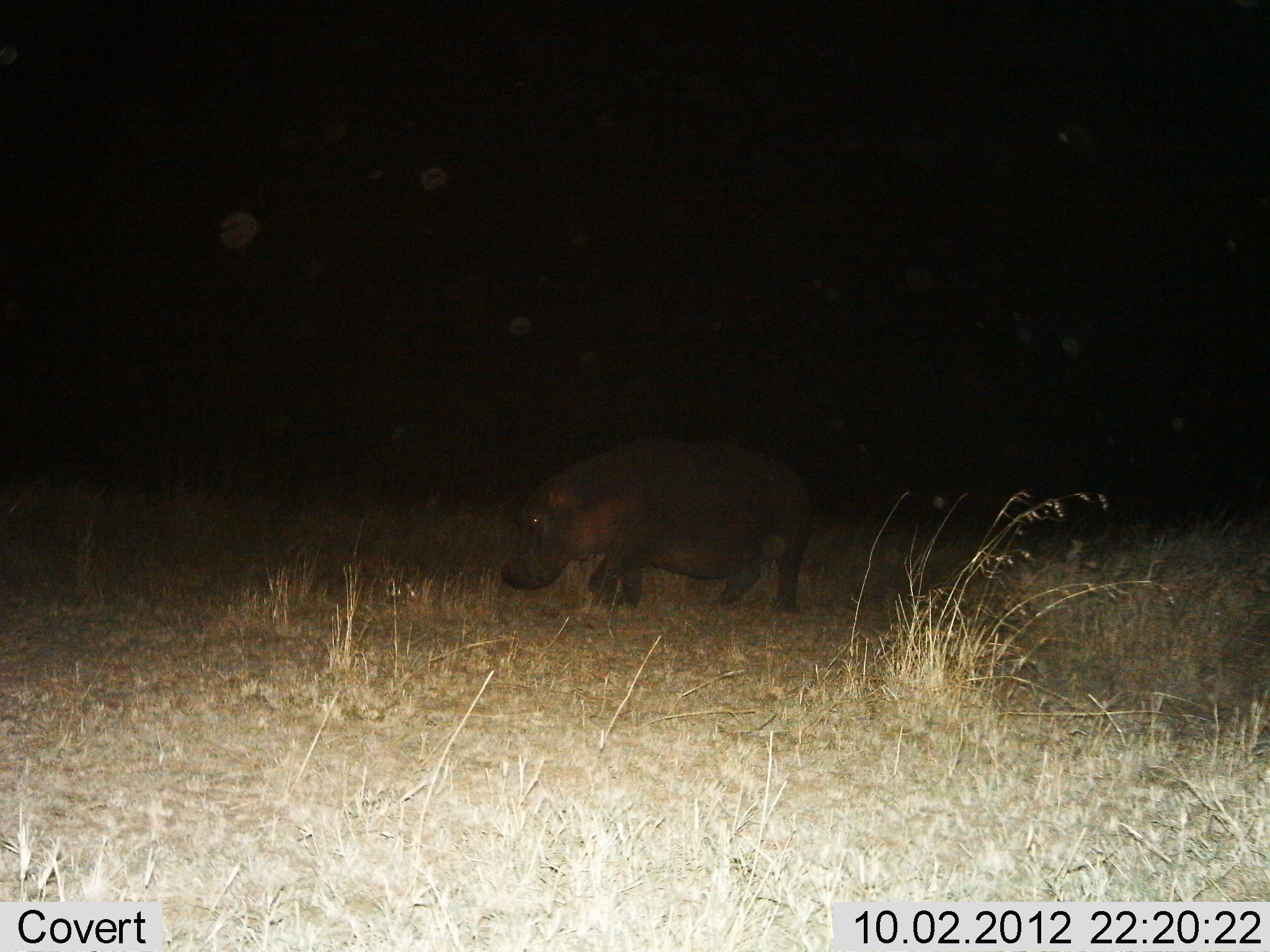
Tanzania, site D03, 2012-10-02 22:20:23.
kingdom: Animalia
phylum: Chordata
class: Mammalia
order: Artiodactyla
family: Hippopotamidae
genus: Hippopotamus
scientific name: Hippopotamus amphibius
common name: hippopotamus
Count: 1.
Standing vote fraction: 50%.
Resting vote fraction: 0%.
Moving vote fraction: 40%.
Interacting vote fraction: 0%.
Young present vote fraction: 0%.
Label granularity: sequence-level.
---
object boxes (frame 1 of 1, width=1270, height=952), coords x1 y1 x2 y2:
animal: 500 438 816 612